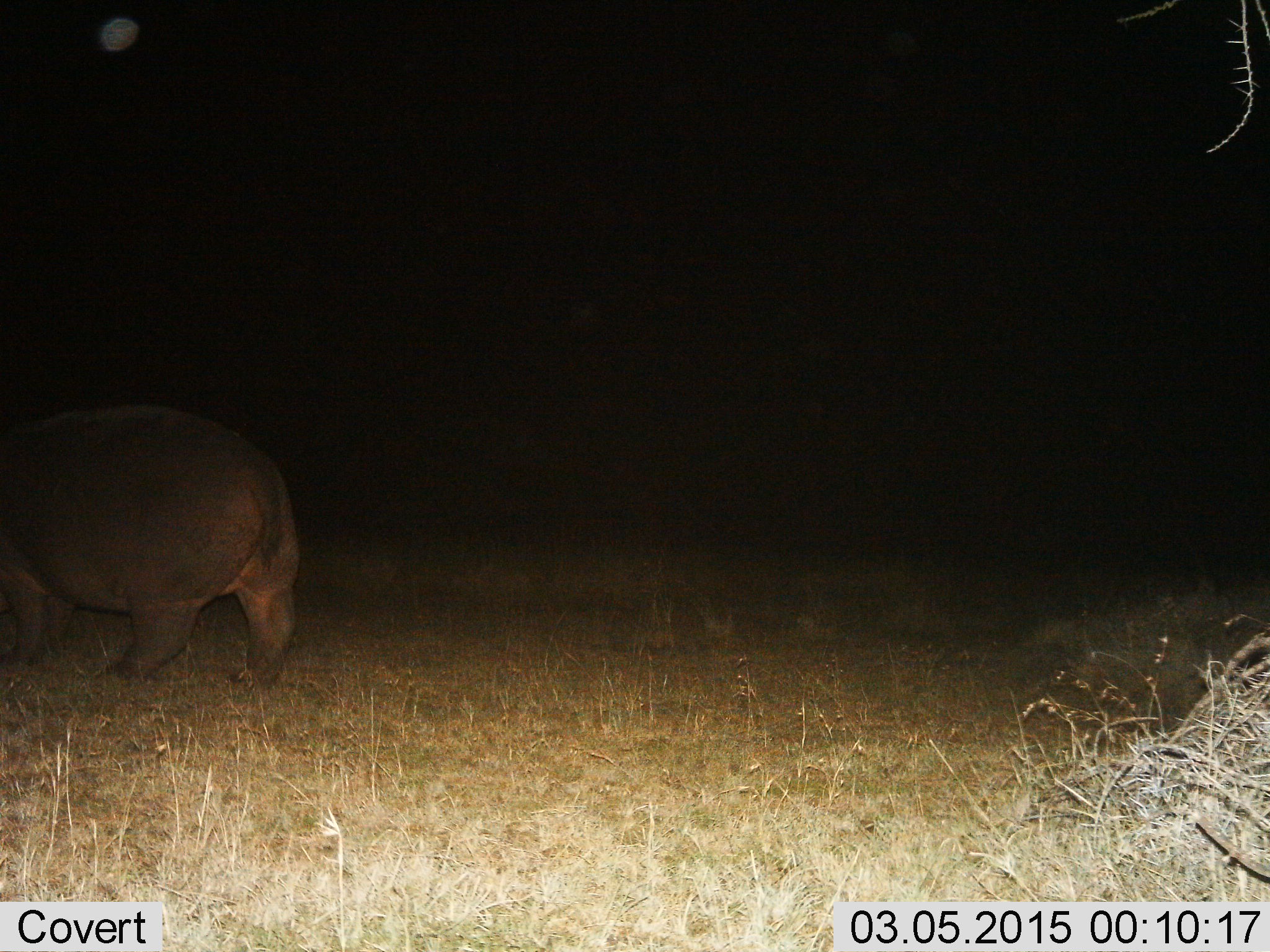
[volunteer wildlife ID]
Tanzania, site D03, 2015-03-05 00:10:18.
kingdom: Animalia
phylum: Chordata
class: Mammalia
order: Artiodactyla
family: Hippopotamidae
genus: Hippopotamus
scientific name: Hippopotamus amphibius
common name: hippopotamus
Hippopotamus (Hippopotamus amphibius), count 1. Behavior (volunteer vote fractions): standing 10%, resting 0%, moving 80%, interacting 0%. Young present (vote fraction): 0%. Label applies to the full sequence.